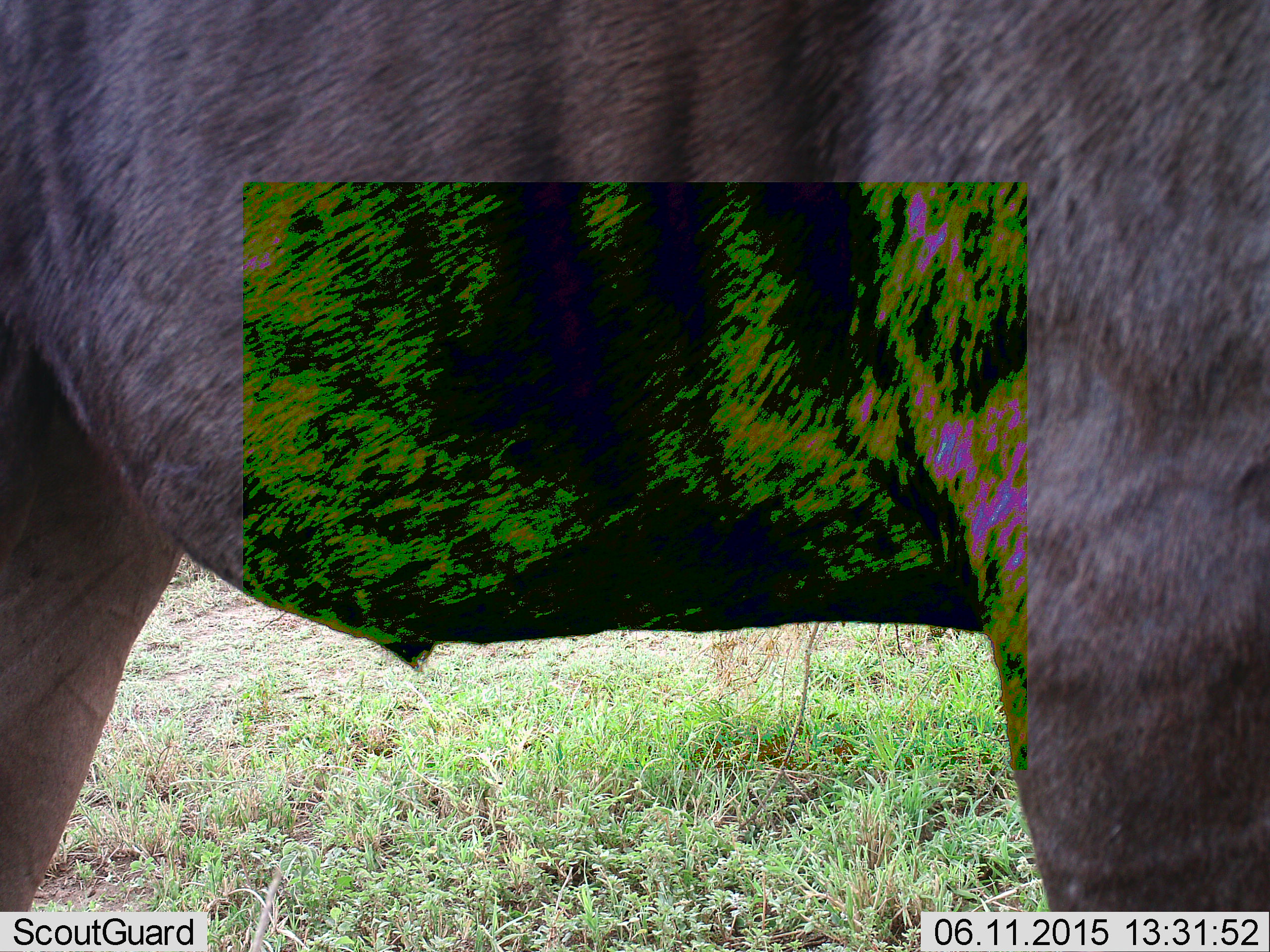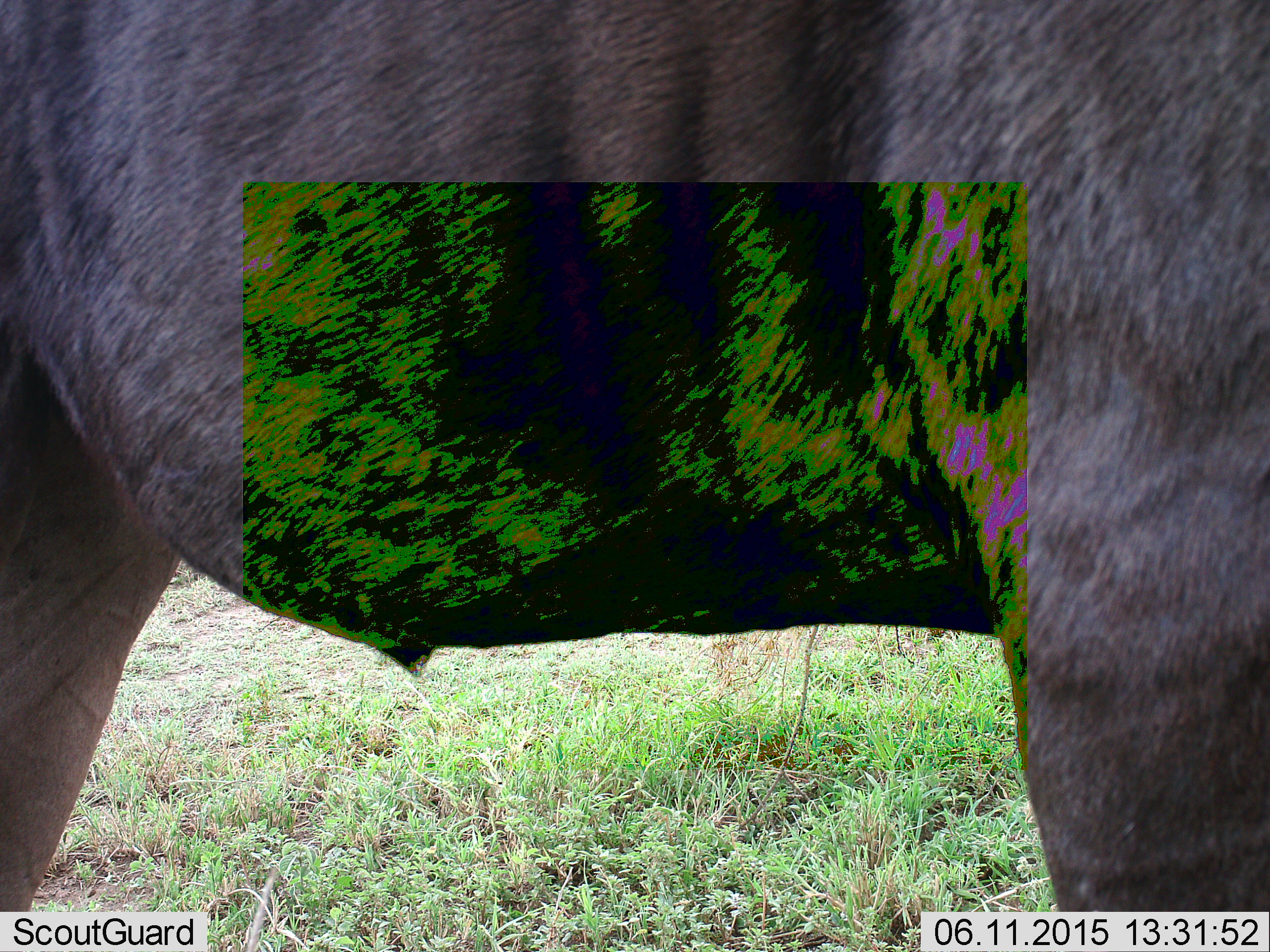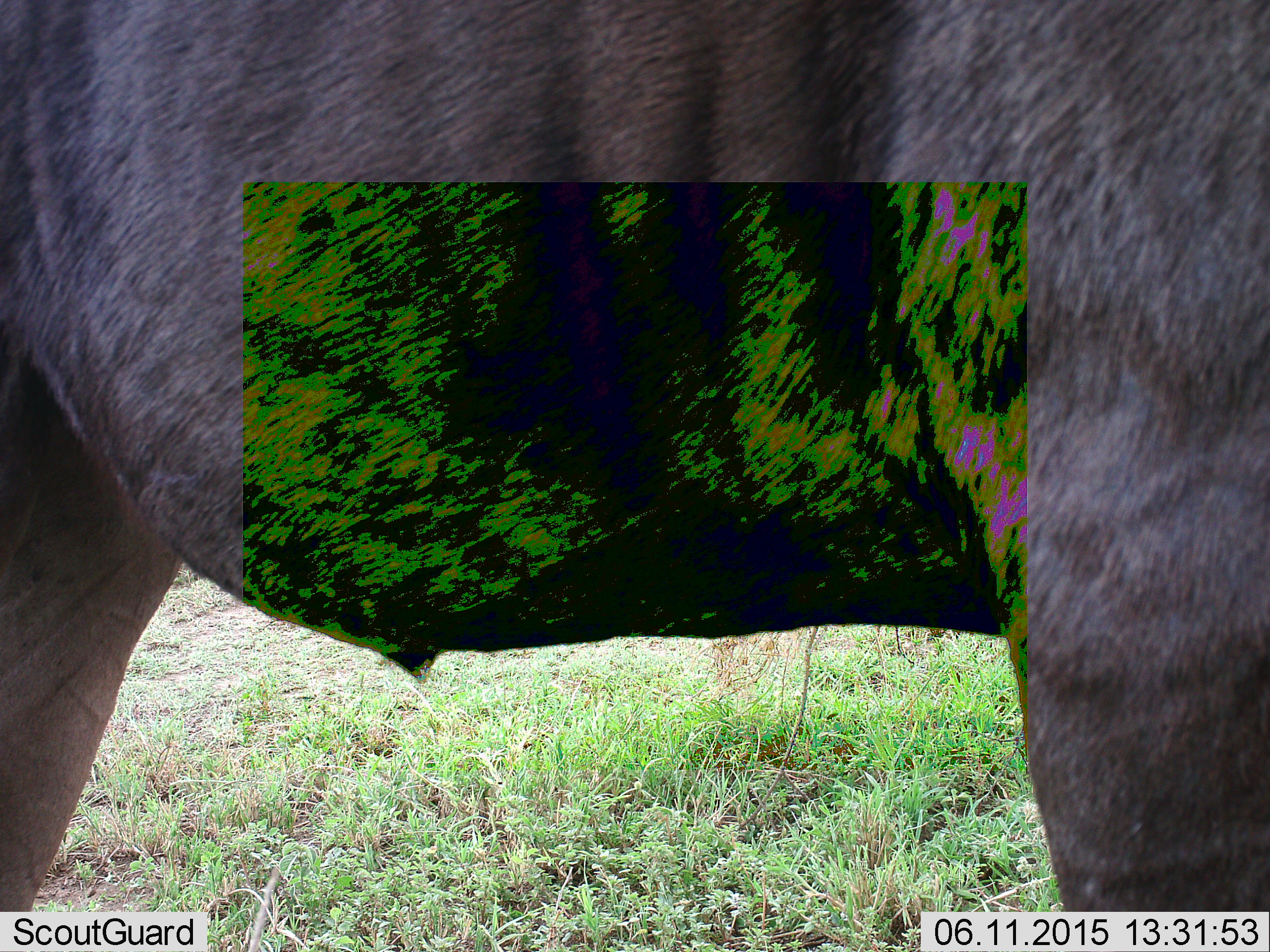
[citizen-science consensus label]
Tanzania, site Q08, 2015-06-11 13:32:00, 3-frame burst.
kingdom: Animalia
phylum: Chordata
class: Mammalia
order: Artiodactyla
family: Bovidae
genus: Connochaetes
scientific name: Connochaetes taurinus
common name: blue wildebeest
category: wildebeest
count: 1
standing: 100%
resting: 0%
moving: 0%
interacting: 0%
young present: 0%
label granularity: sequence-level